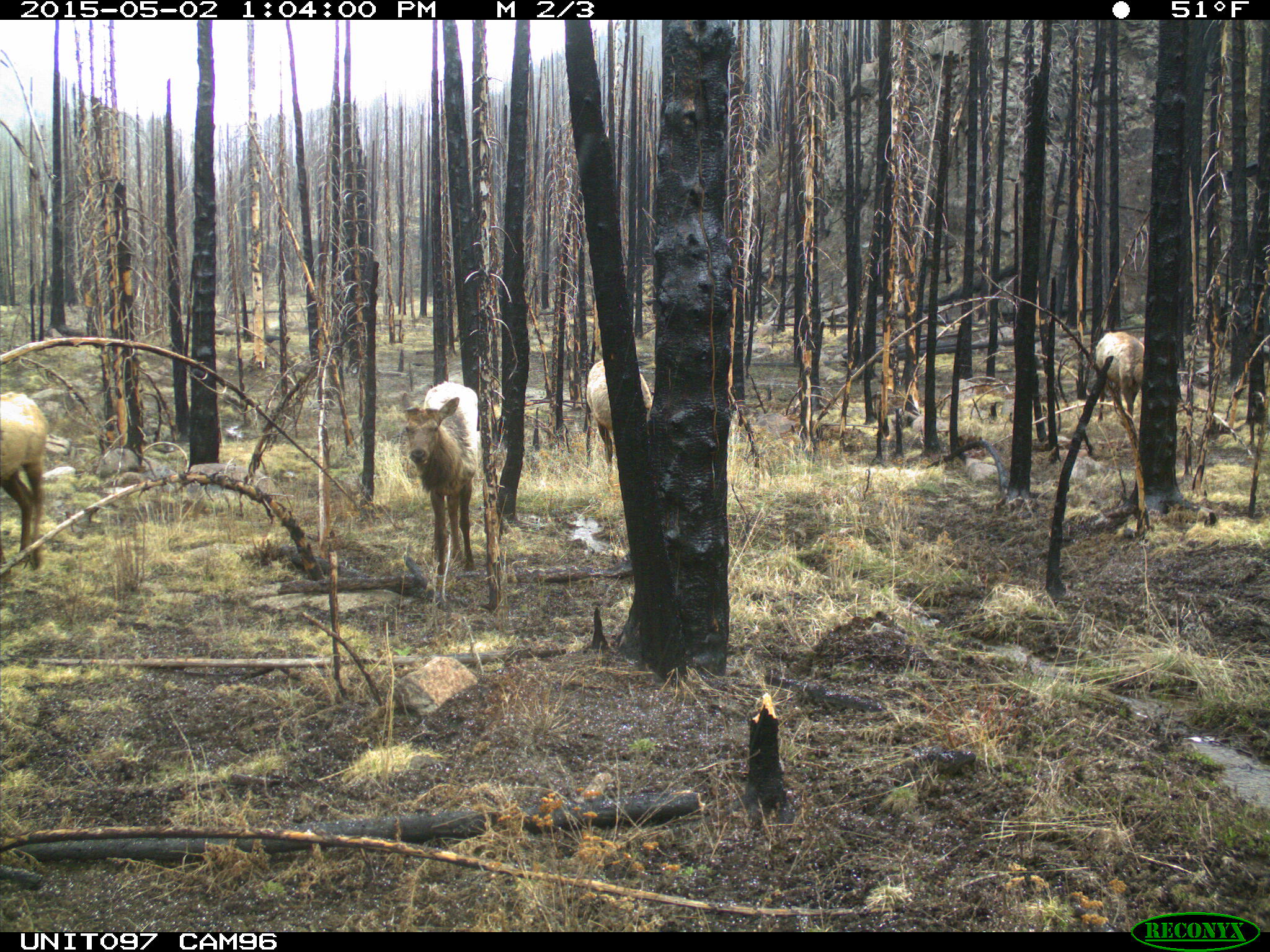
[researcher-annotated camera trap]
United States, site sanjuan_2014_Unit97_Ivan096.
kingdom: Animalia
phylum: Chordata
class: Mammalia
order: Artiodactyla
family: Cervidae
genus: Cervus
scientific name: Cervus elaphus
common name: red deer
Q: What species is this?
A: Cervus elaphus (red deer).